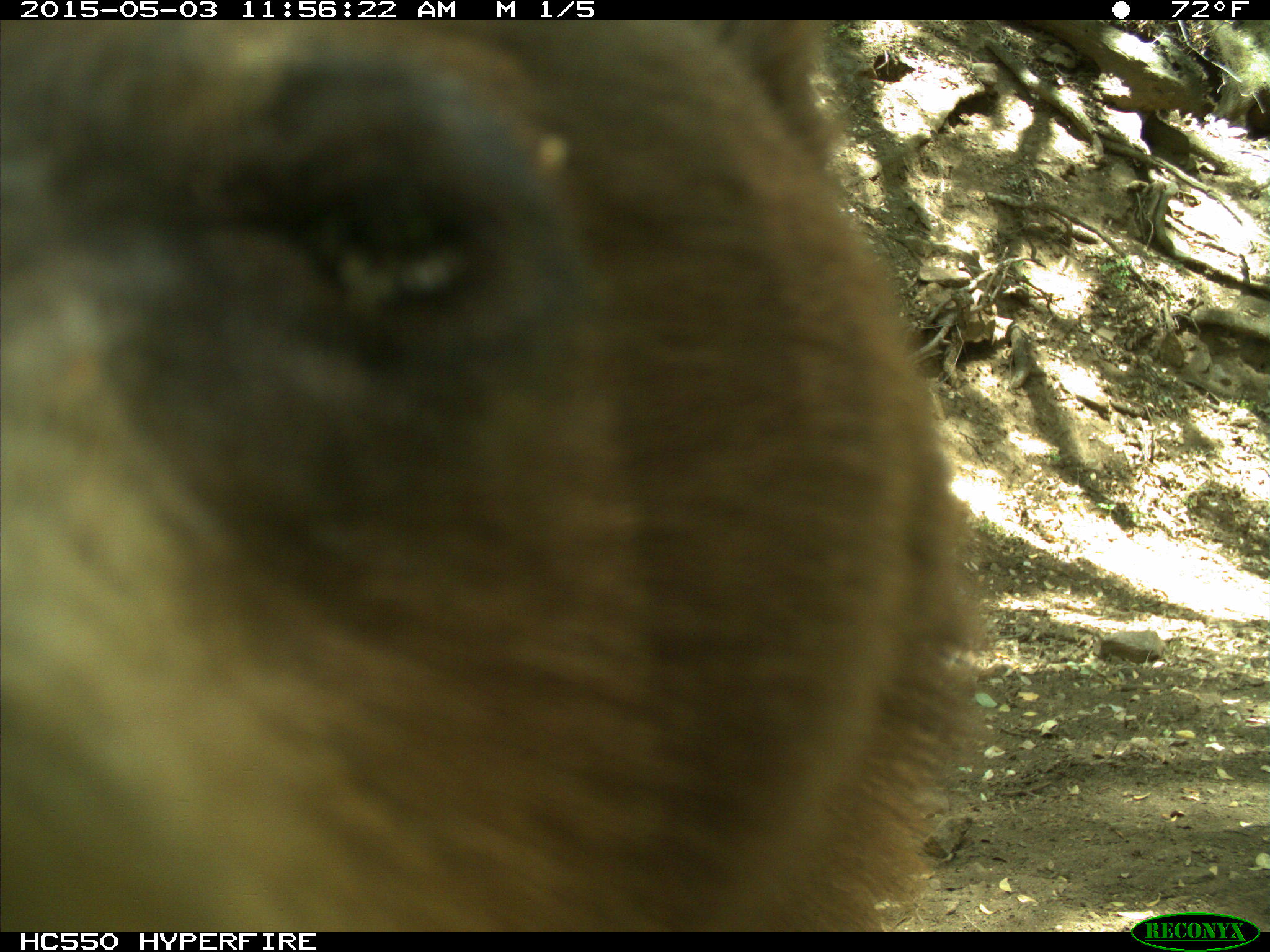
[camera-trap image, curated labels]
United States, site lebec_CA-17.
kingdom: Animalia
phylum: Chordata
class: Mammalia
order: Carnivora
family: Ursidae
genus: Ursus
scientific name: Ursus americanus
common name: american black bear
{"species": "Ursus americanus (american black bear)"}